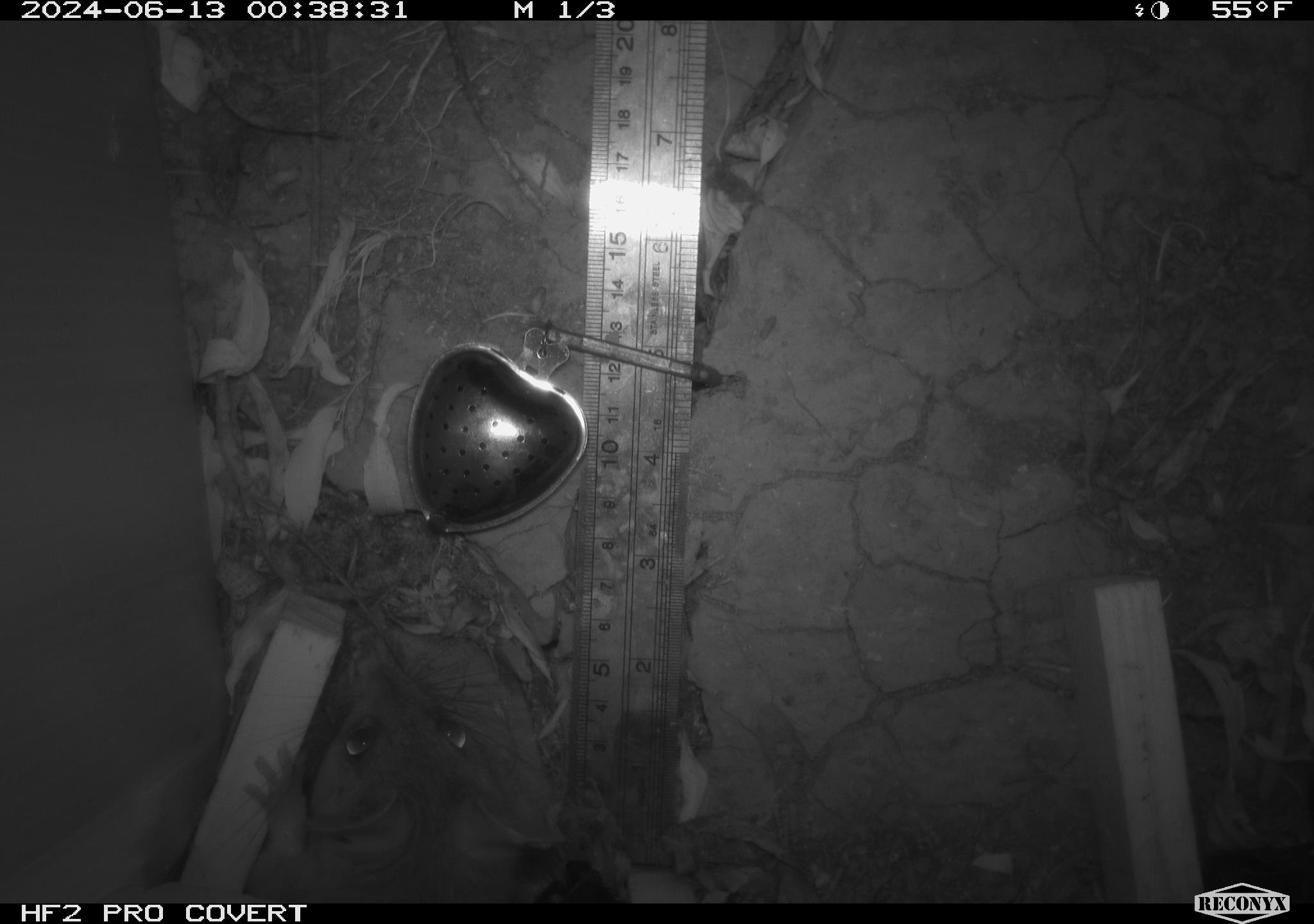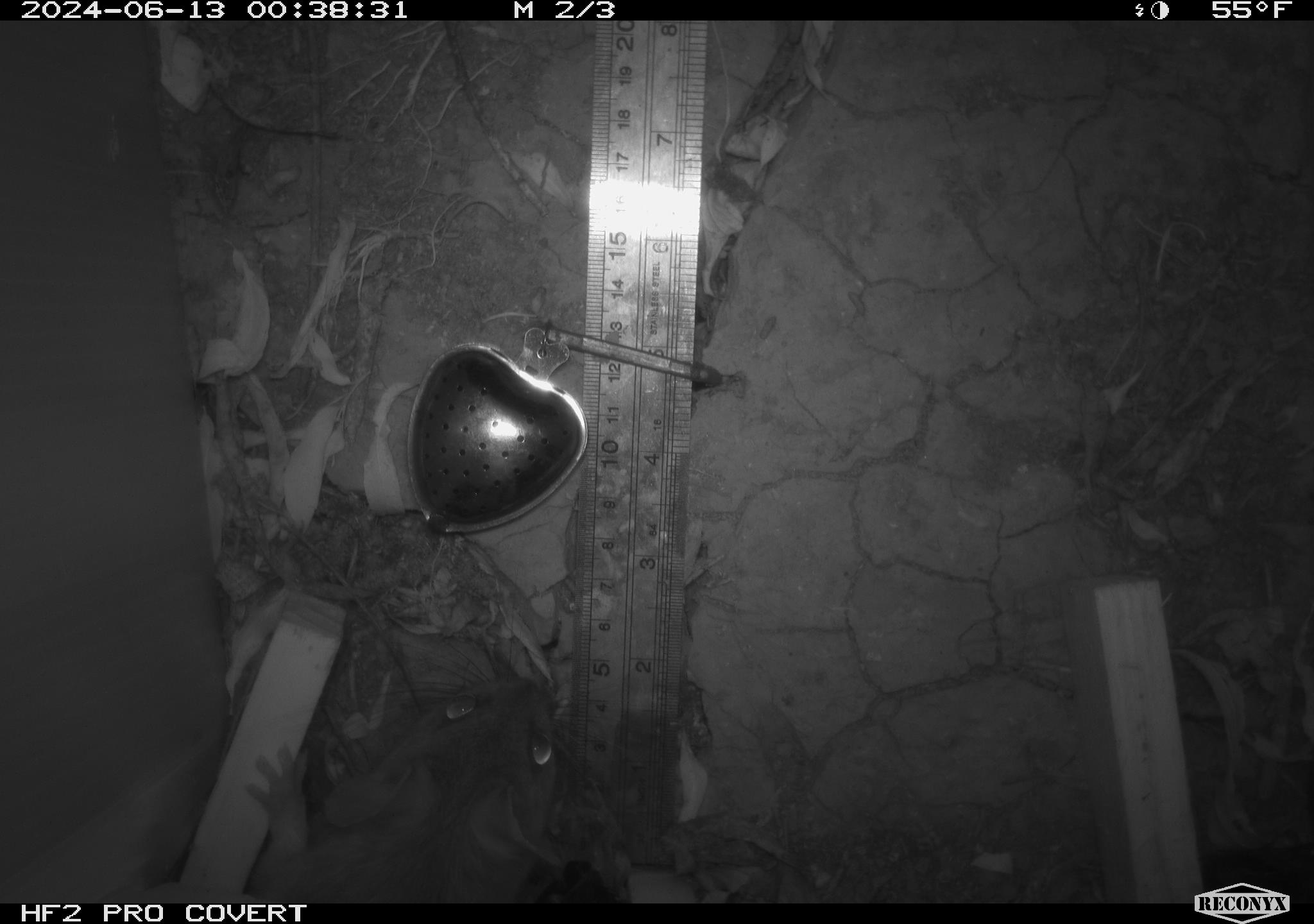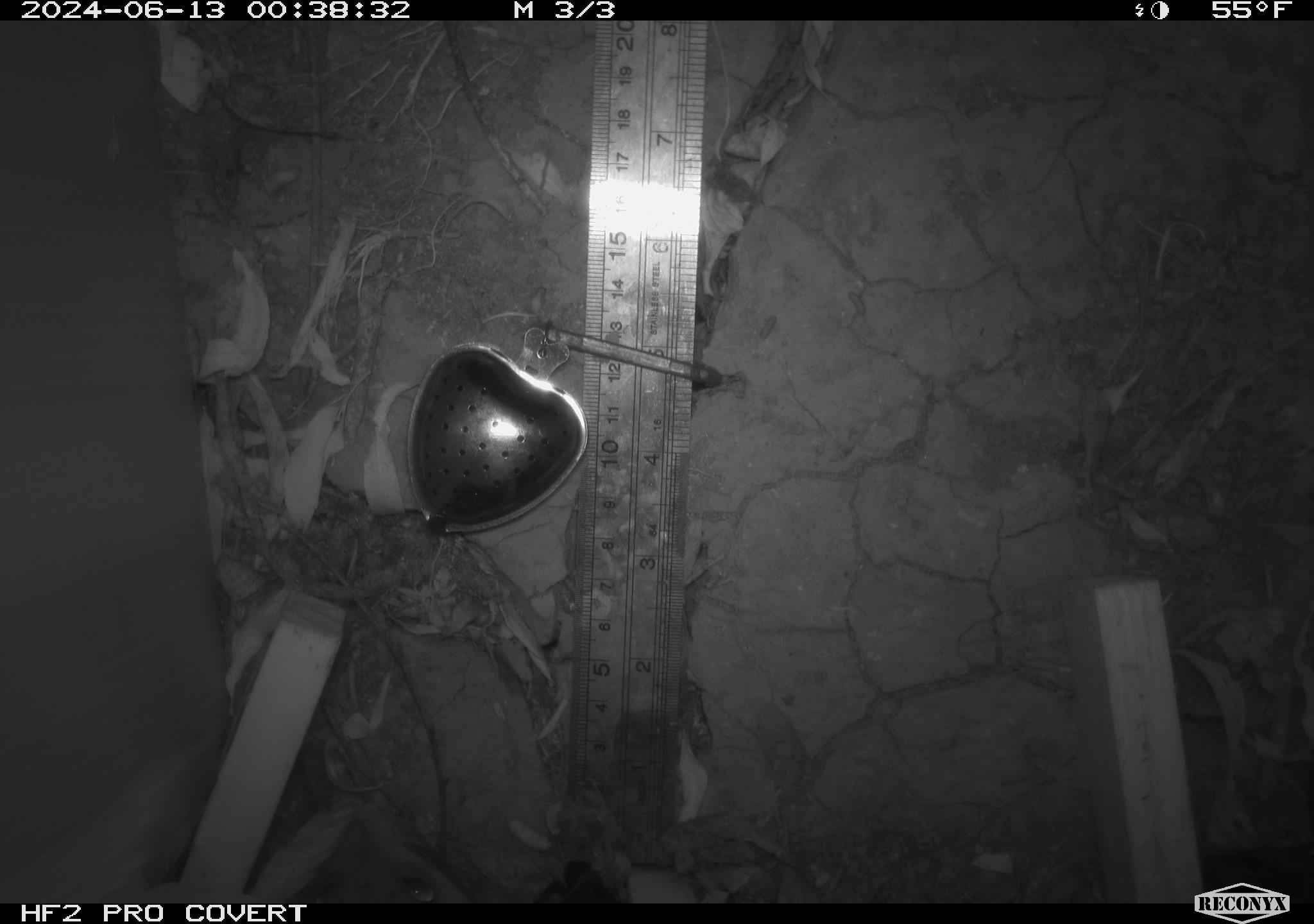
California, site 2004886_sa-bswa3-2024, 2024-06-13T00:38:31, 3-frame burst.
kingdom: Animalia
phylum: Chordata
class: Mammalia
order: Rodentia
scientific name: Rodentia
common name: woodrat or rat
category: woodrat or rat species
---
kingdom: Animalia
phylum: Chordata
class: Mammalia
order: Rodentia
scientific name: Rodentia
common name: mouse species